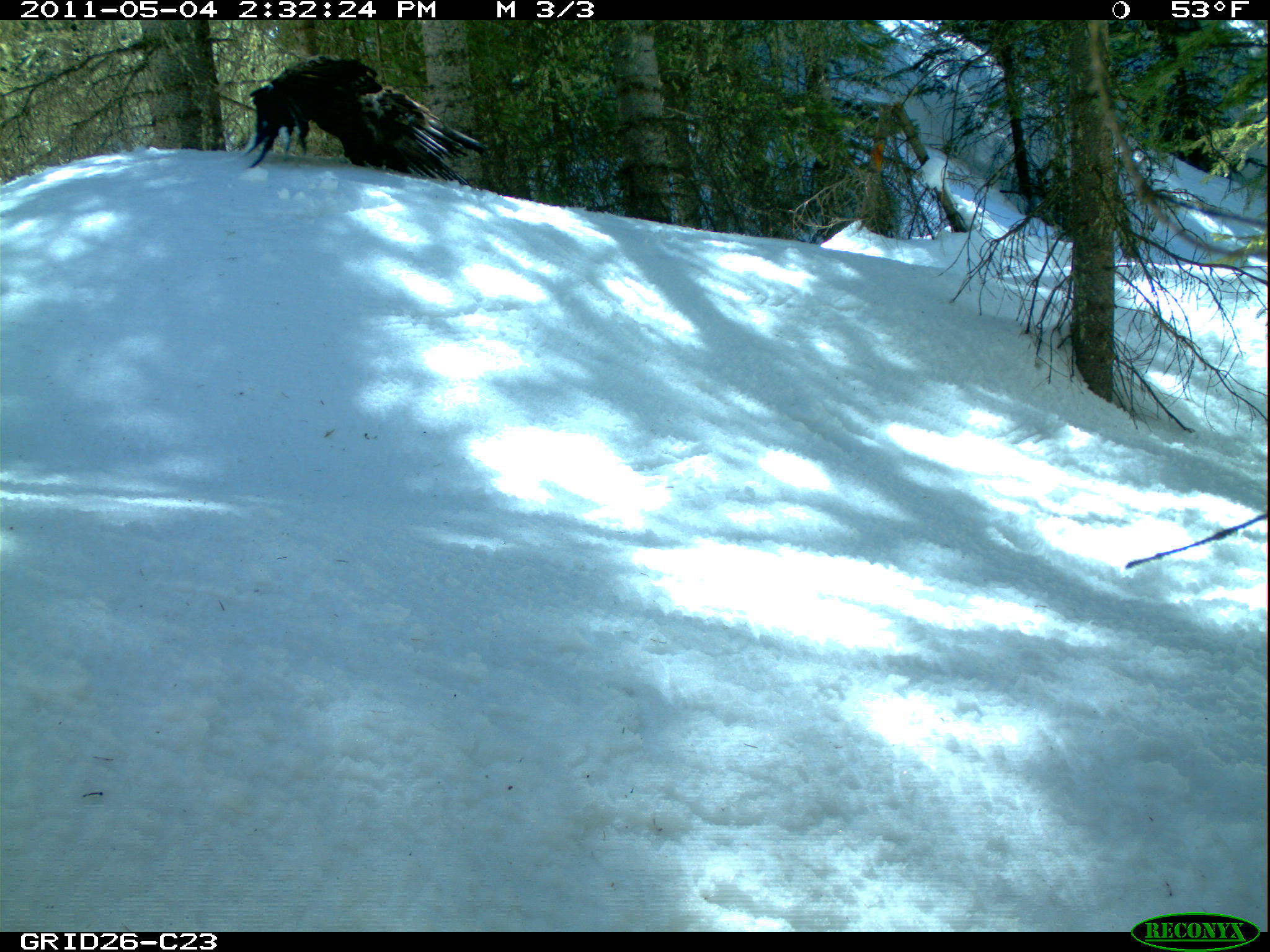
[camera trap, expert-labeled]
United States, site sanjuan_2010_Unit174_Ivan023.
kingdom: Animalia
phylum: Chordata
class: Aves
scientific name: Aves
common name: birds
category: unidentified bird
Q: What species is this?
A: Unidentified bird (birds) (Aves).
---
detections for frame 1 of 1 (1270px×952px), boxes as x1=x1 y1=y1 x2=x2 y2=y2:
animal: x1=236 y1=55 x2=490 y2=187